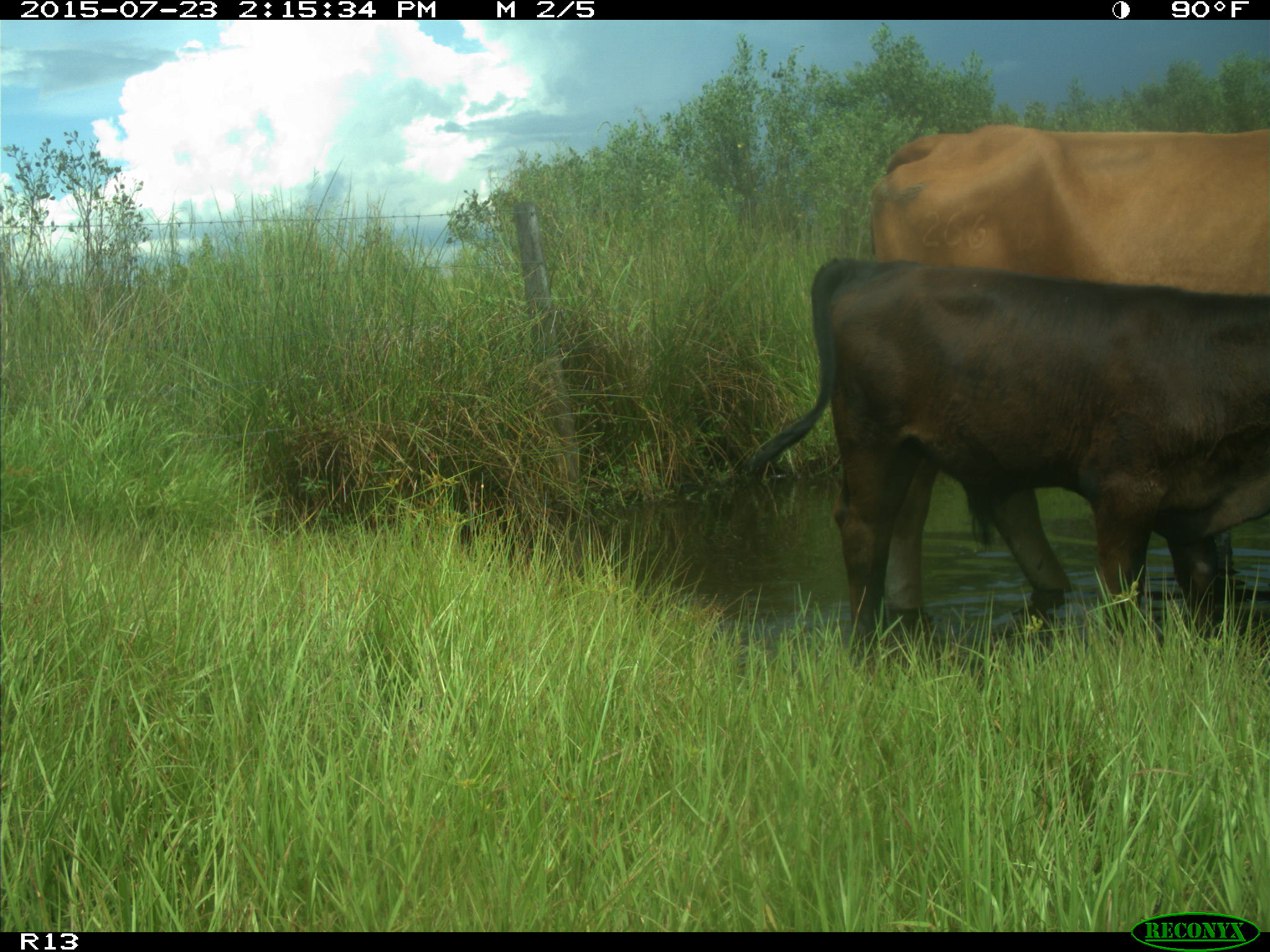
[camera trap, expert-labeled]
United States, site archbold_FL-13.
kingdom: Animalia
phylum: Chordata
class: Mammalia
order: Artiodactyla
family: Bovidae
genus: Bos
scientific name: Bos taurus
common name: domestic cow